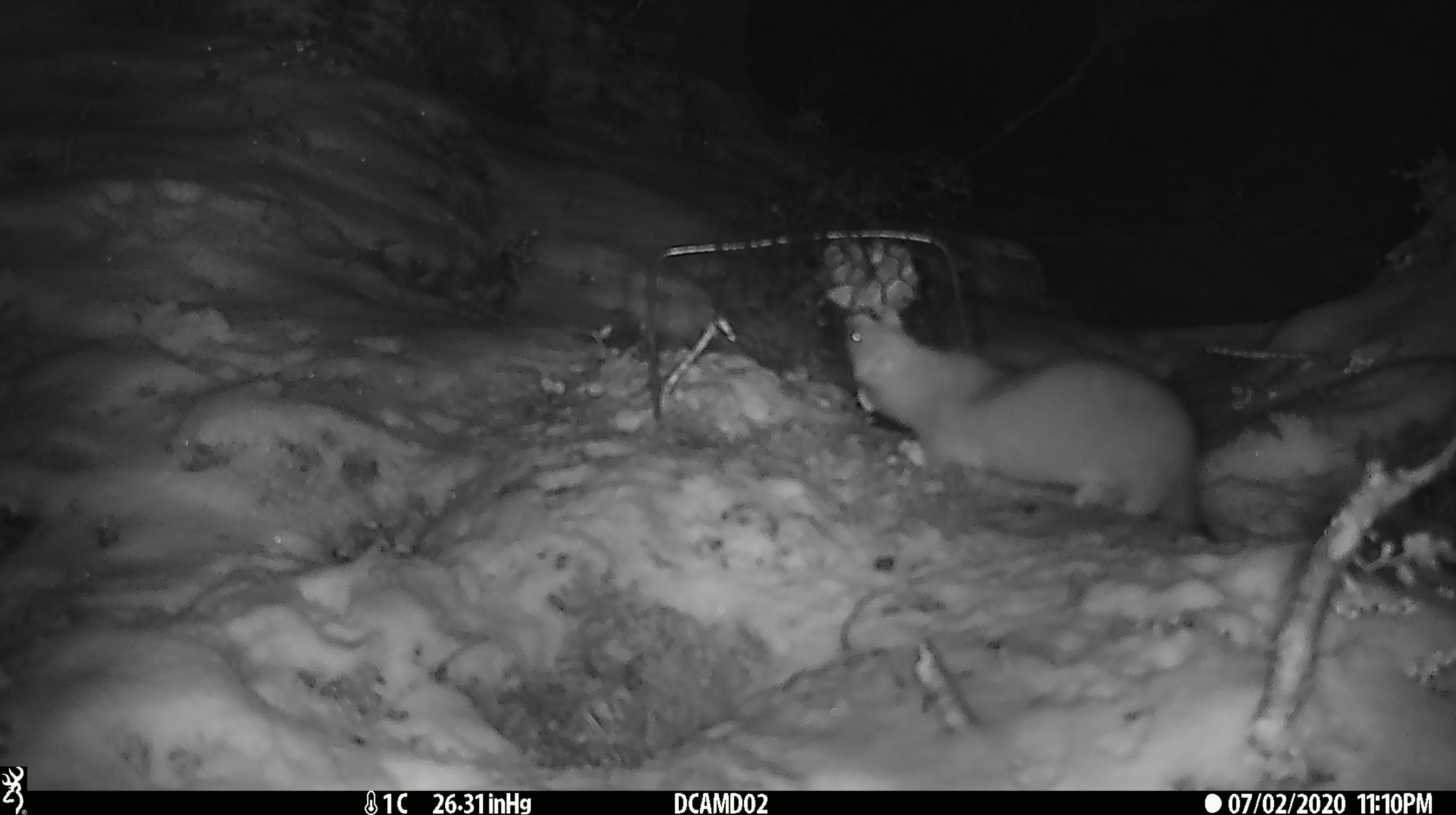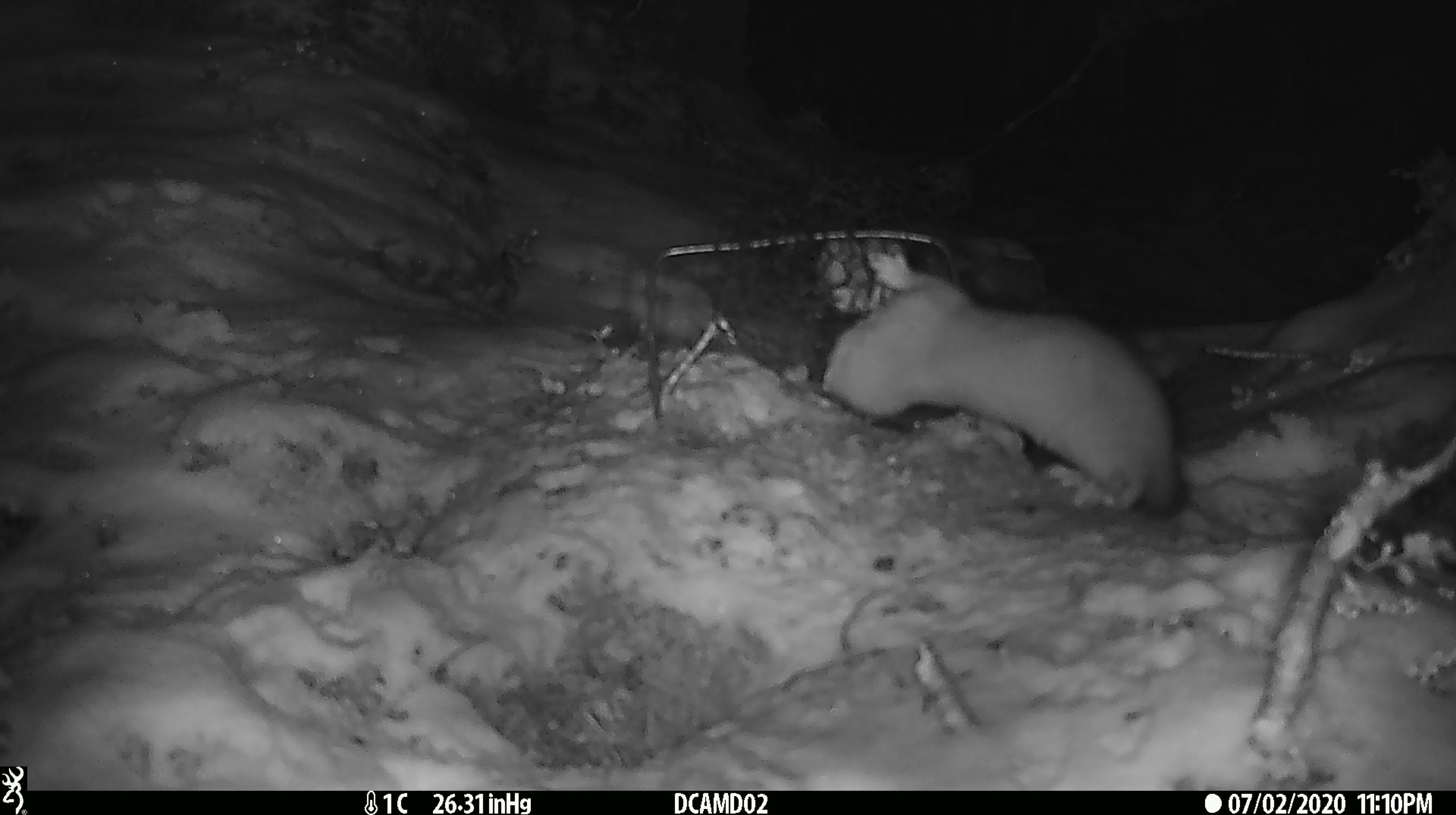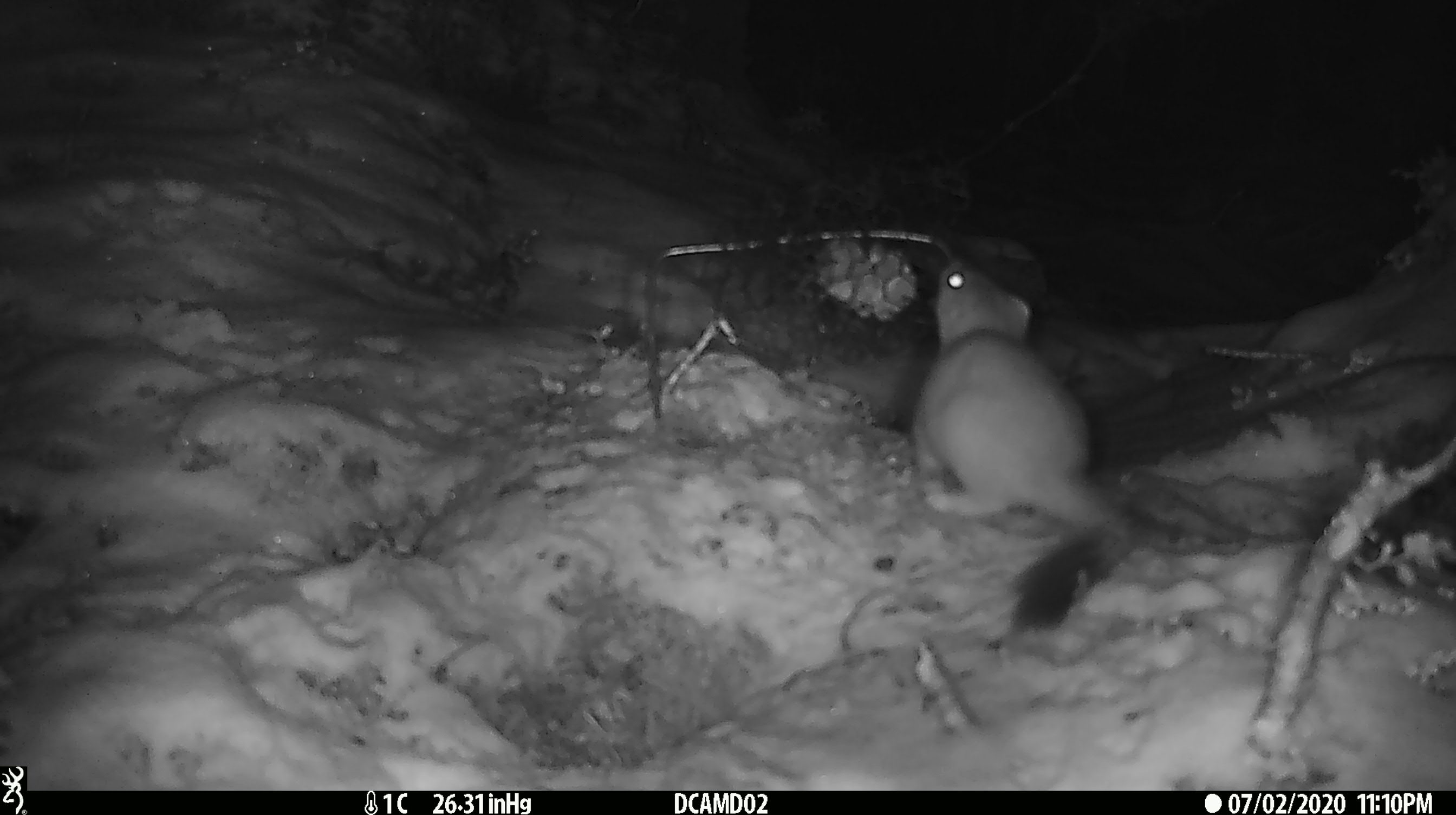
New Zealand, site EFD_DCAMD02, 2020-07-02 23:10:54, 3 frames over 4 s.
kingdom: Animalia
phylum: Chordata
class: Mammalia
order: Carnivora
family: Mustelidae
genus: Mustela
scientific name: Mustela erminea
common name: stoat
Stoat (Mustela erminea).